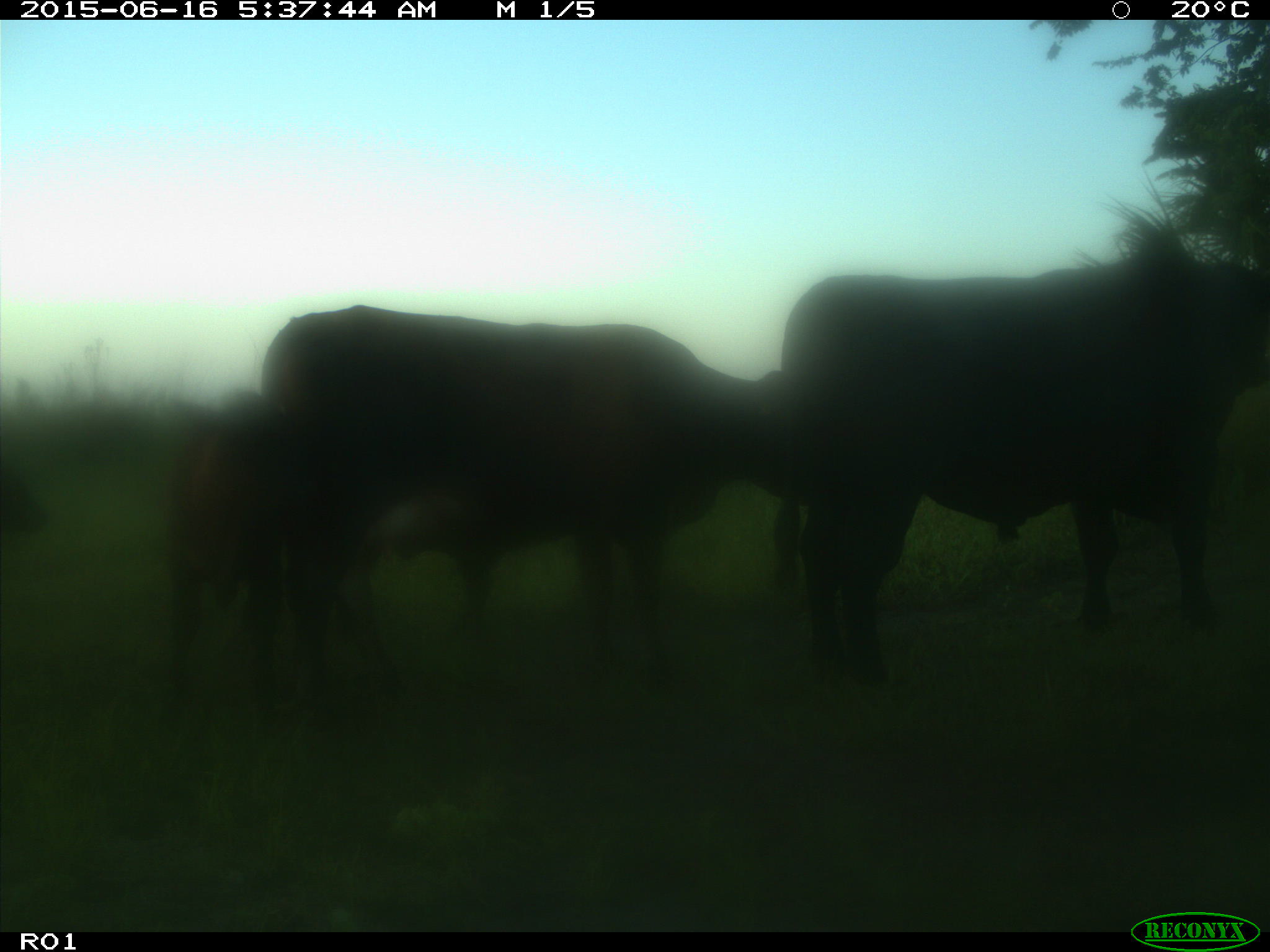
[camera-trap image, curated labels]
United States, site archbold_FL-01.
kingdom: Animalia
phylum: Chordata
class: Mammalia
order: Artiodactyla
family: Bovidae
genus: Bos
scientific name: Bos taurus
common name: domestic cow